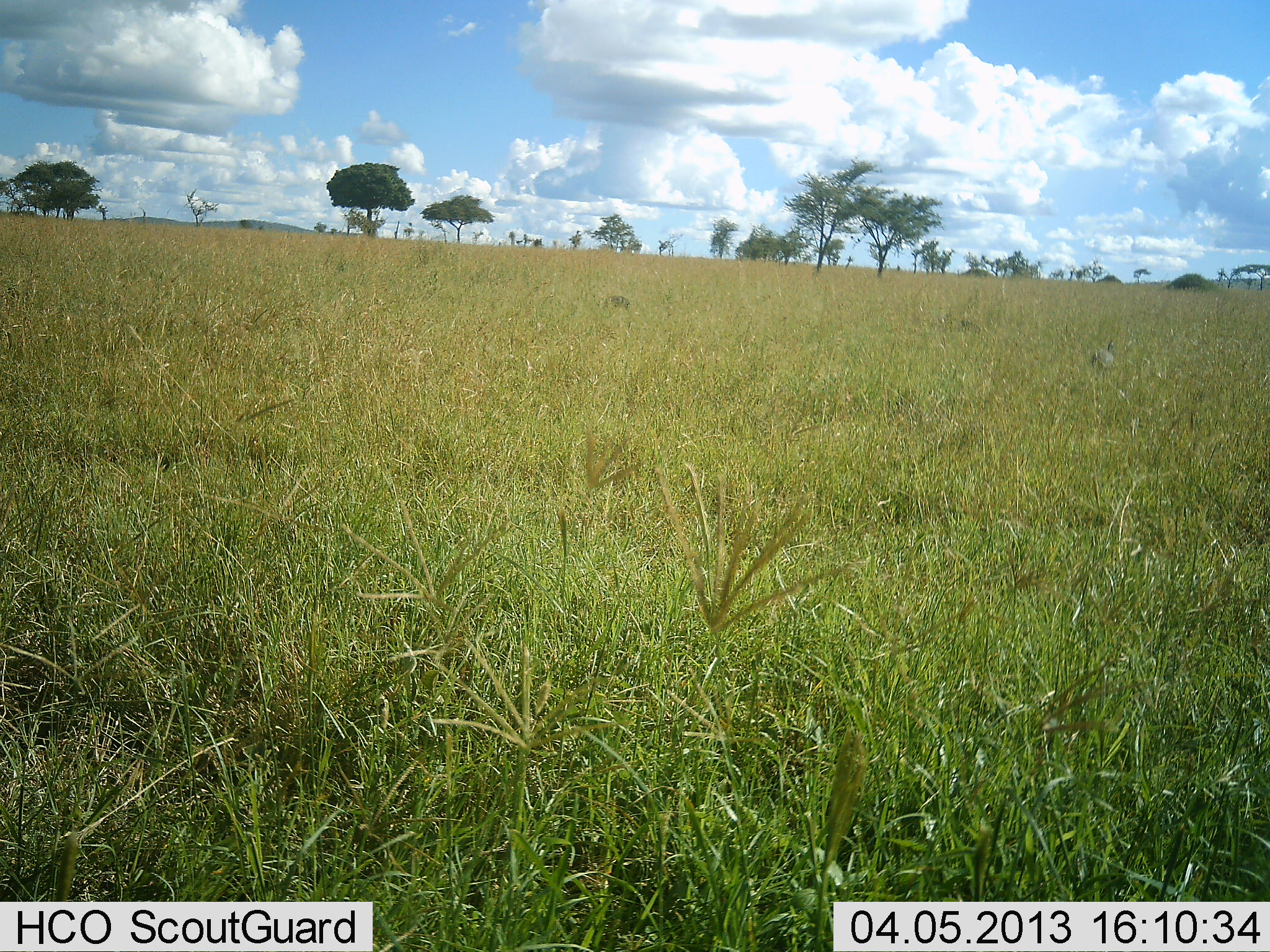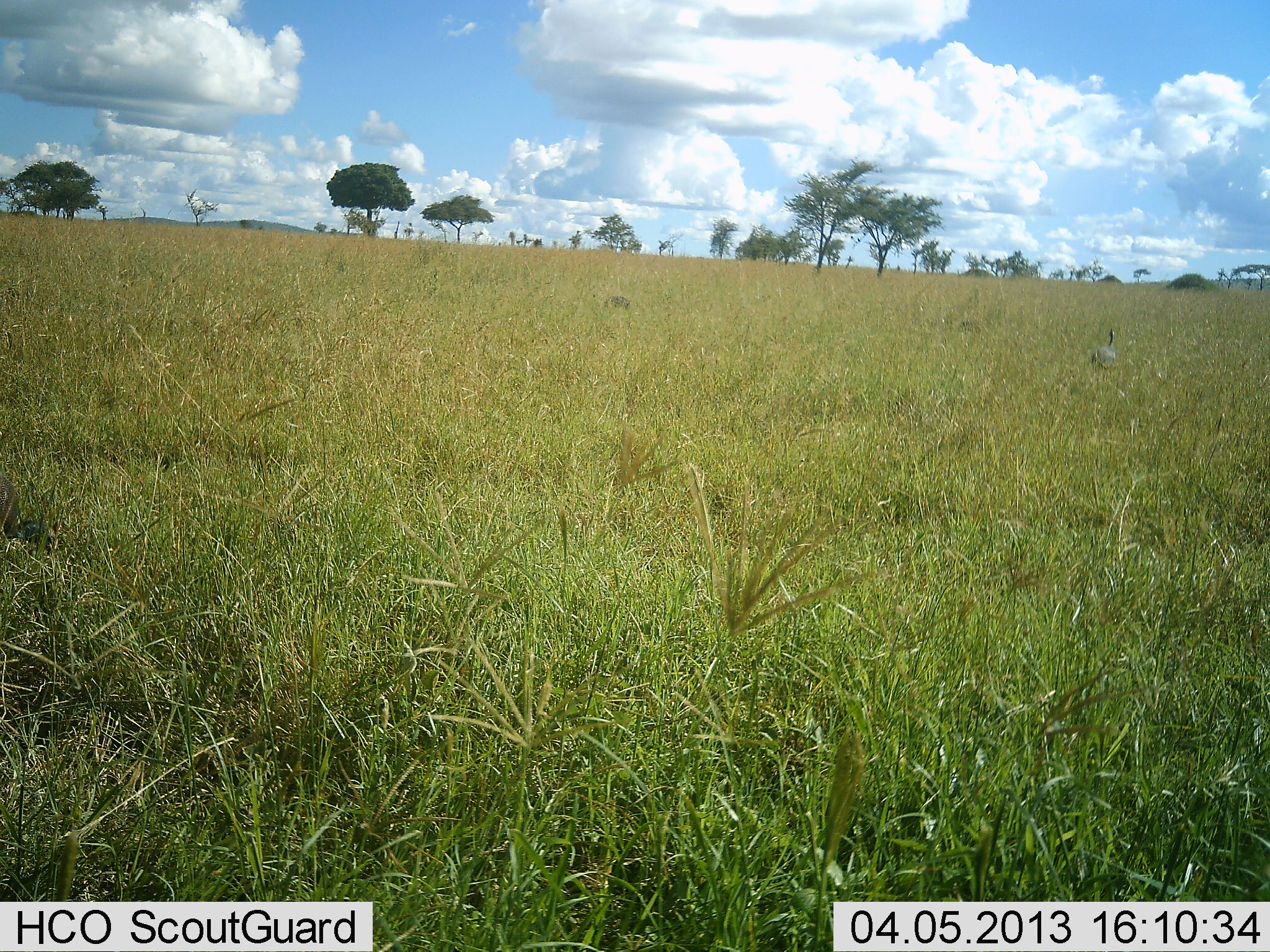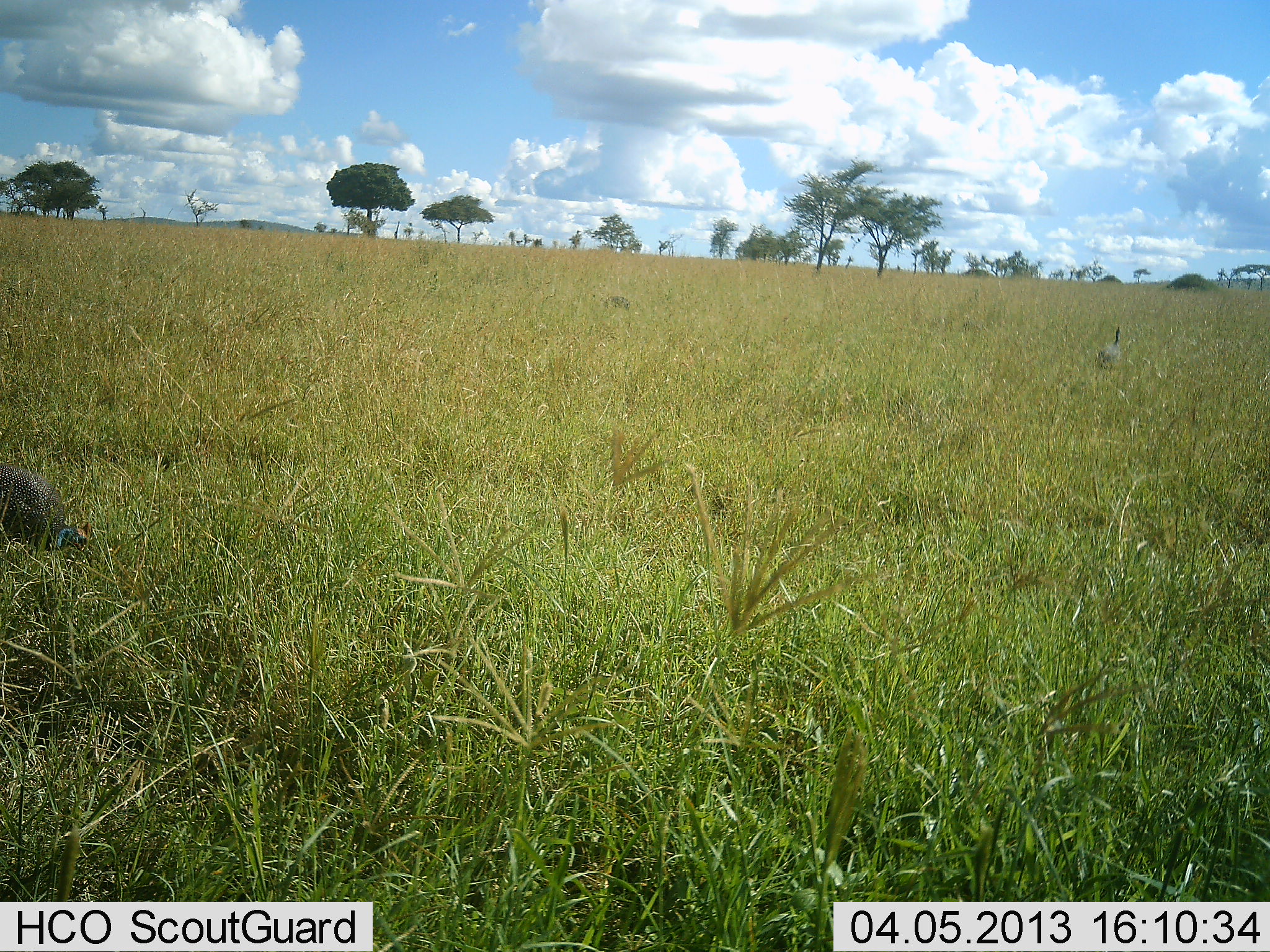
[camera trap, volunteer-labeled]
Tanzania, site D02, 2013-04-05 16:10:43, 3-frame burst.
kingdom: Animalia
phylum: Chordata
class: Aves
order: Galliformes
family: Numididae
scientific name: Numididae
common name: guinea fowl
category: guineafowl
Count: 2.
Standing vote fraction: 17%.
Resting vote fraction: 0%.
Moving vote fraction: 83%.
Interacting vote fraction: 0%.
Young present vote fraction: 0%.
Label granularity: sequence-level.